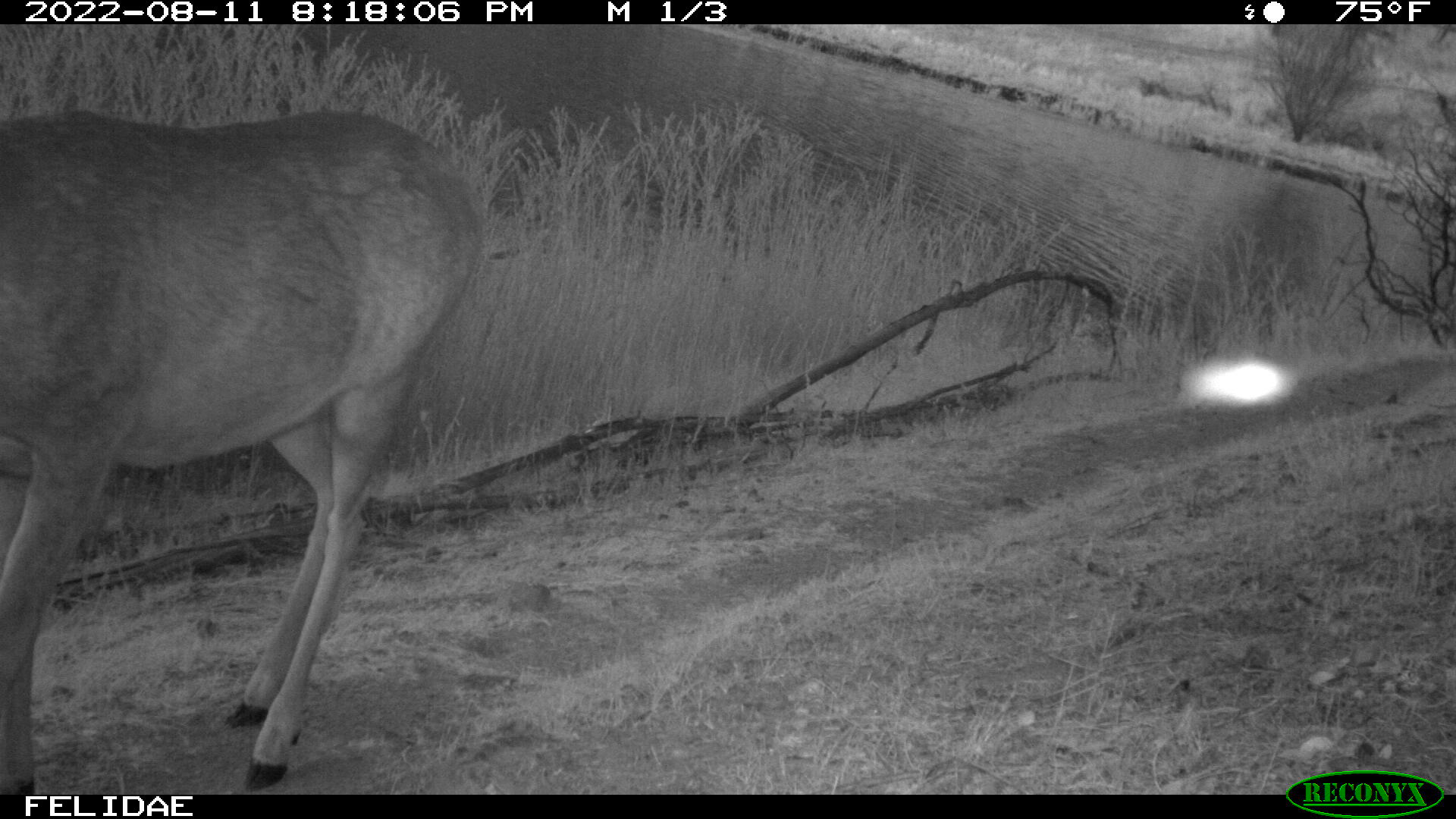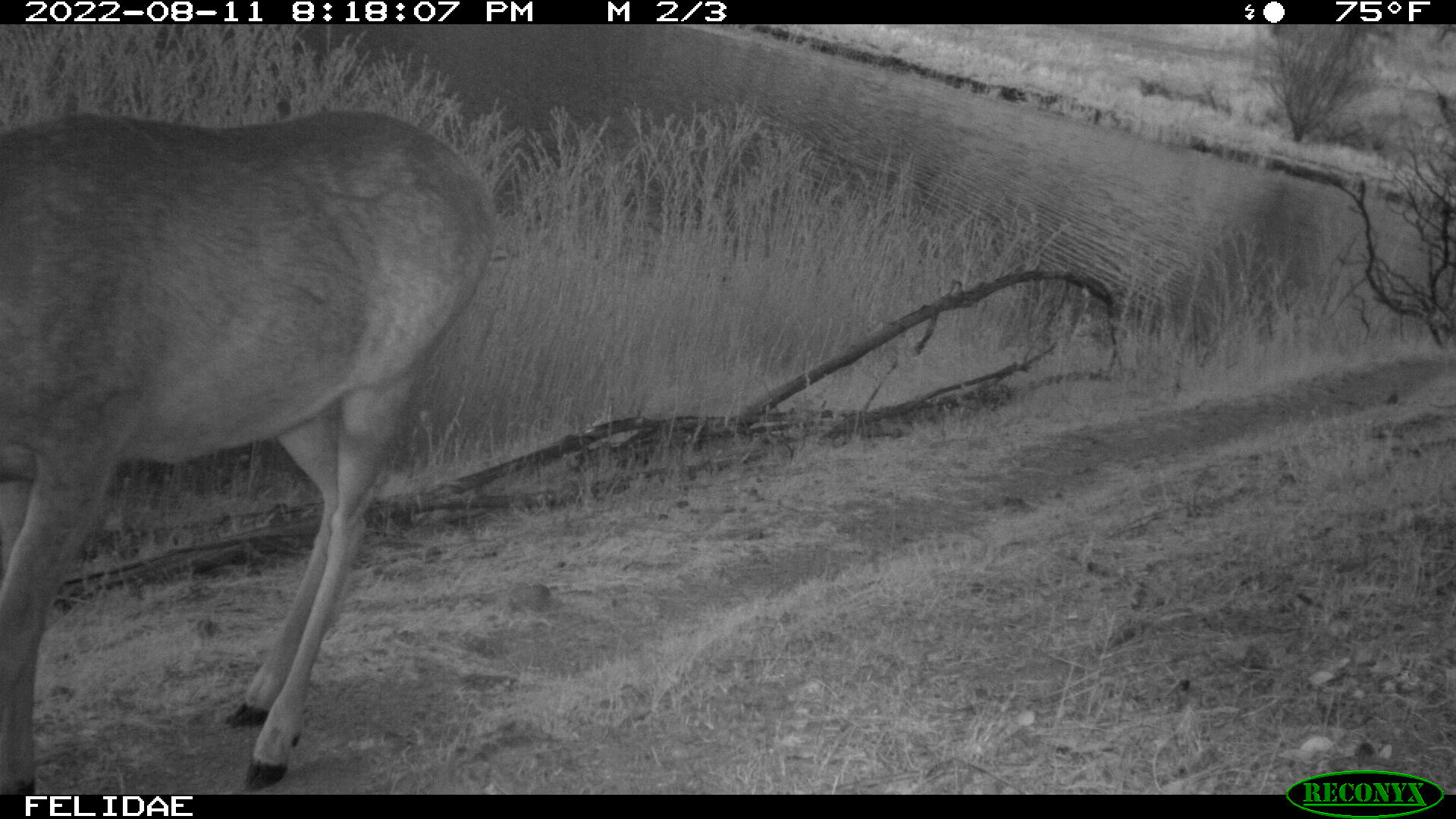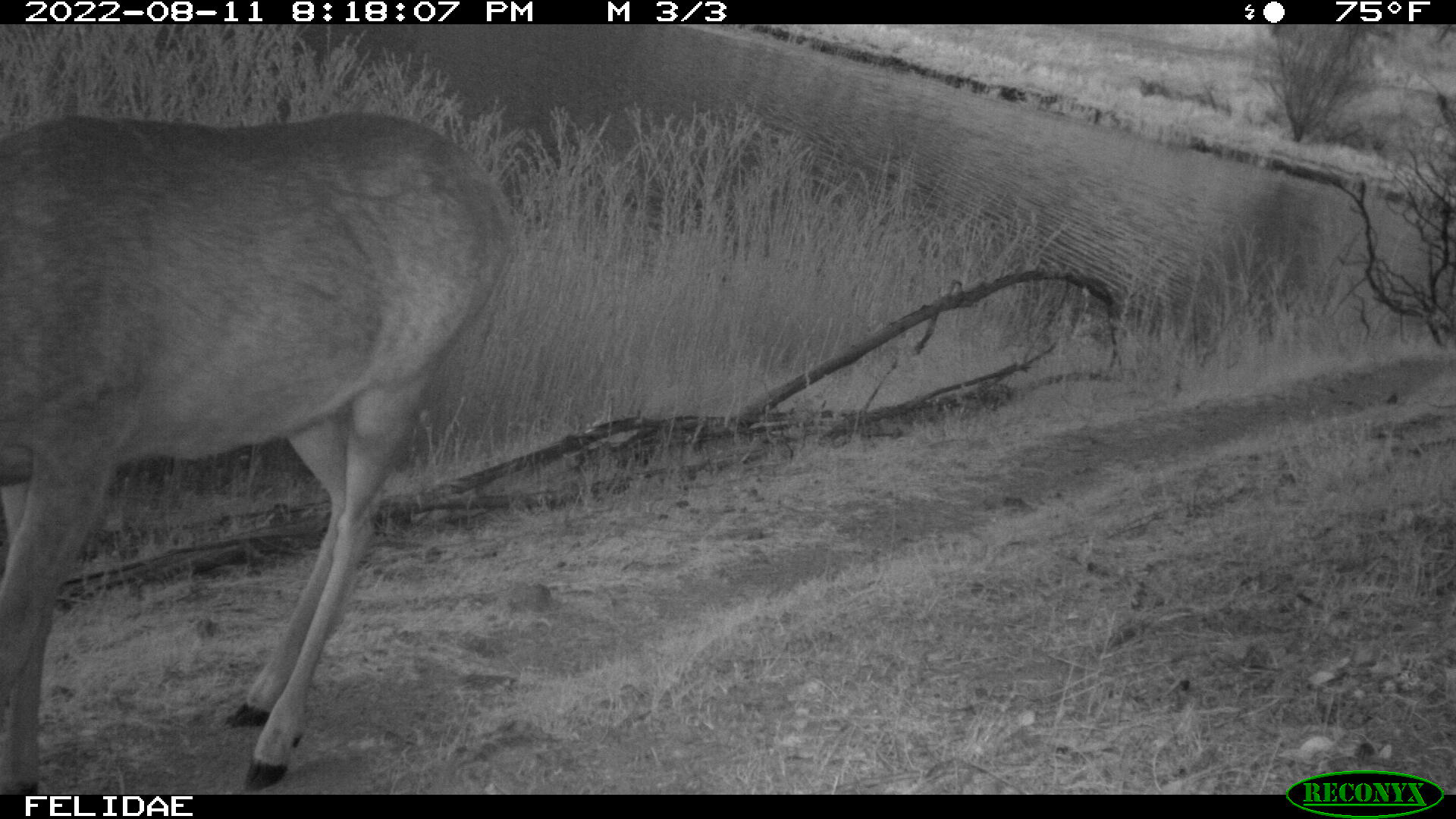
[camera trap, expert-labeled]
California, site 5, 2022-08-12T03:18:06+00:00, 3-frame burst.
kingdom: Animalia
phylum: Chordata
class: Mammalia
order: Artiodactyla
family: Cervidae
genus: Odocoileus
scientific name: Odocoileus hemionus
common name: mule deer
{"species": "mule deer (Odocoileus hemionus)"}